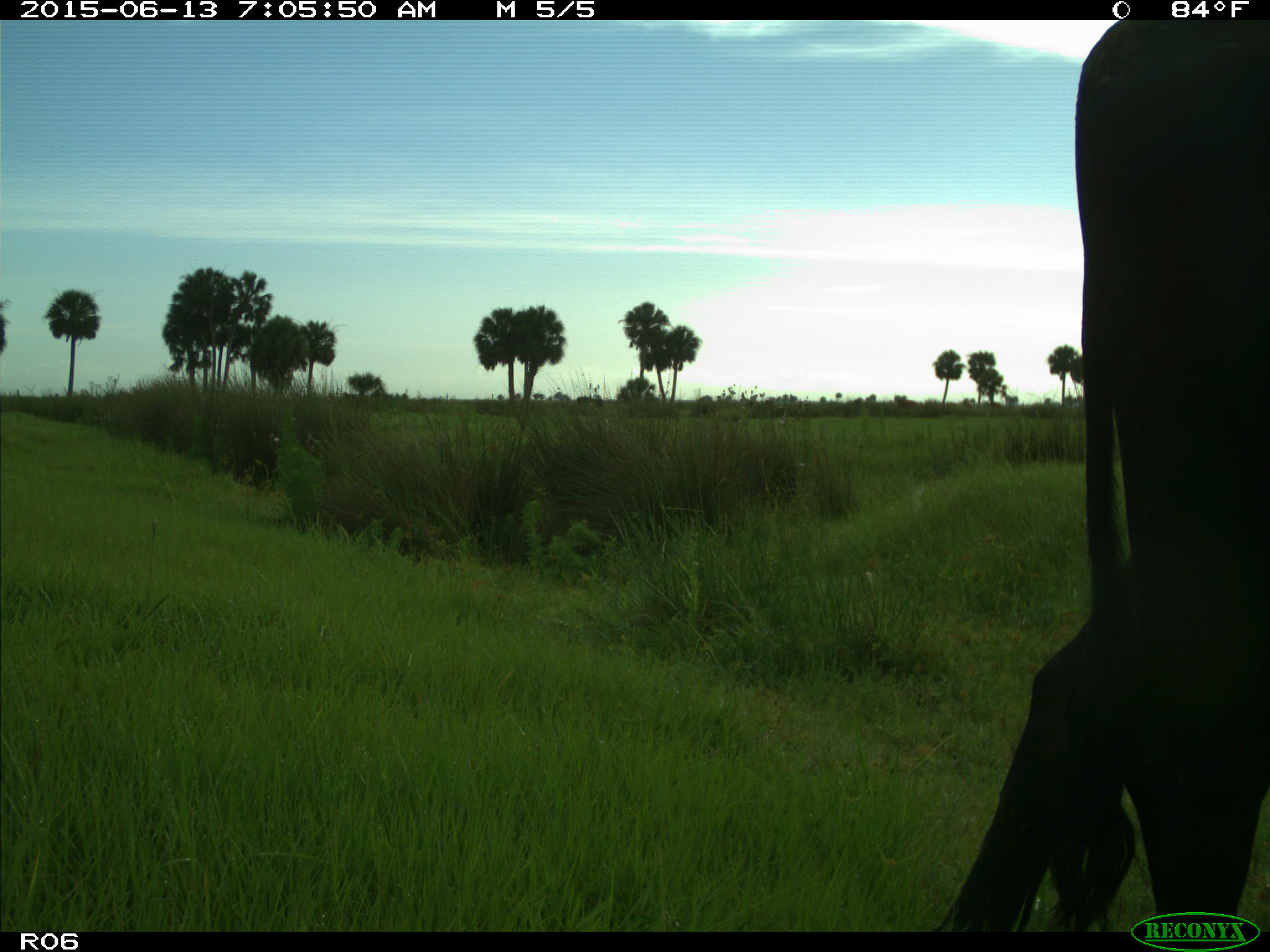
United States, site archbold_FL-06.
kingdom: Animalia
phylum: Chordata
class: Mammalia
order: Artiodactyla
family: Bovidae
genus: Bos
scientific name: Bos taurus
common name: domestic cow